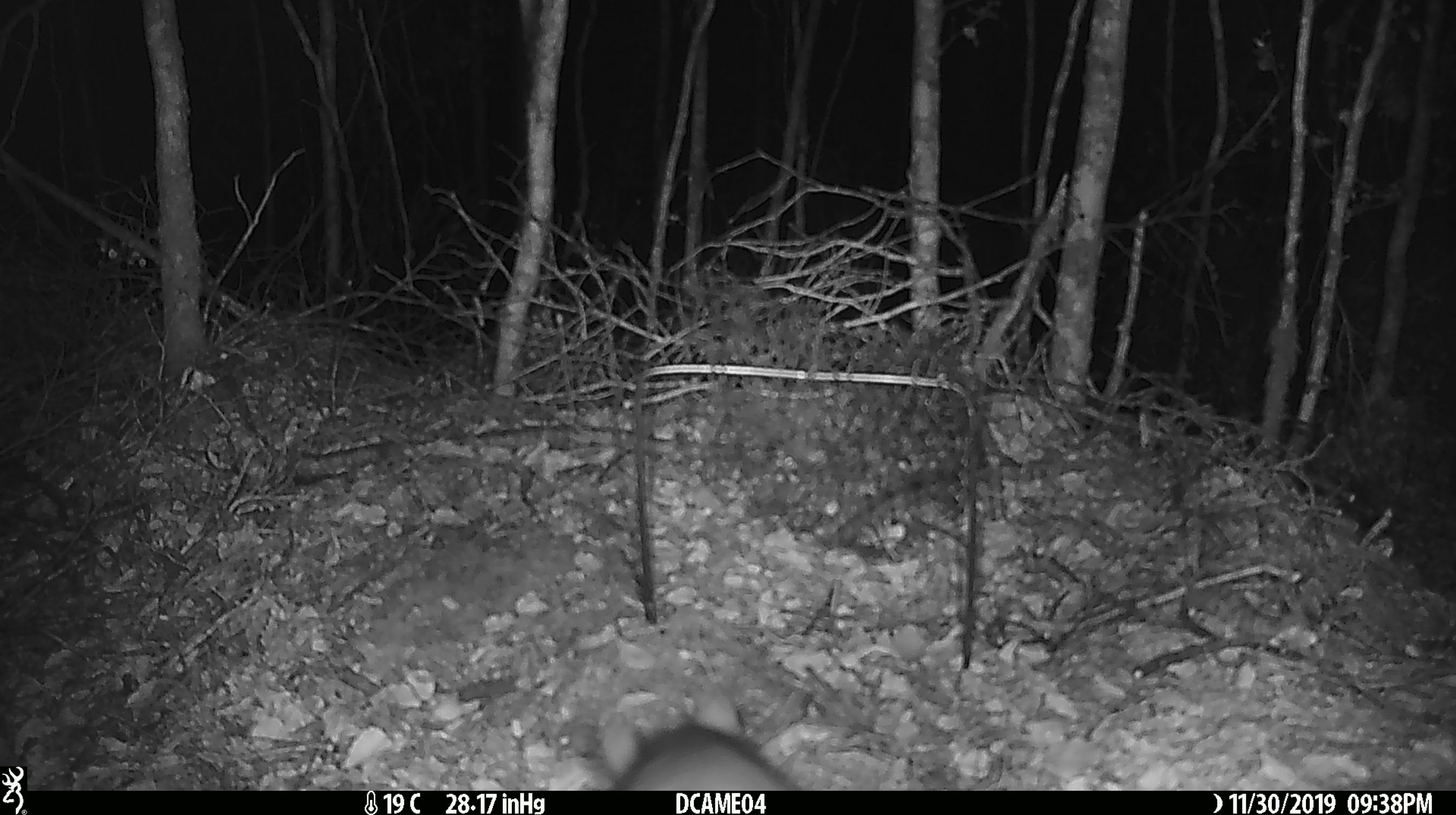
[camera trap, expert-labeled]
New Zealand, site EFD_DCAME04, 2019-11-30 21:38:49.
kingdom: Animalia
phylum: Chordata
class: Mammalia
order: Rodentia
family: Muridae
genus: Rattus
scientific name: Rattus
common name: rat